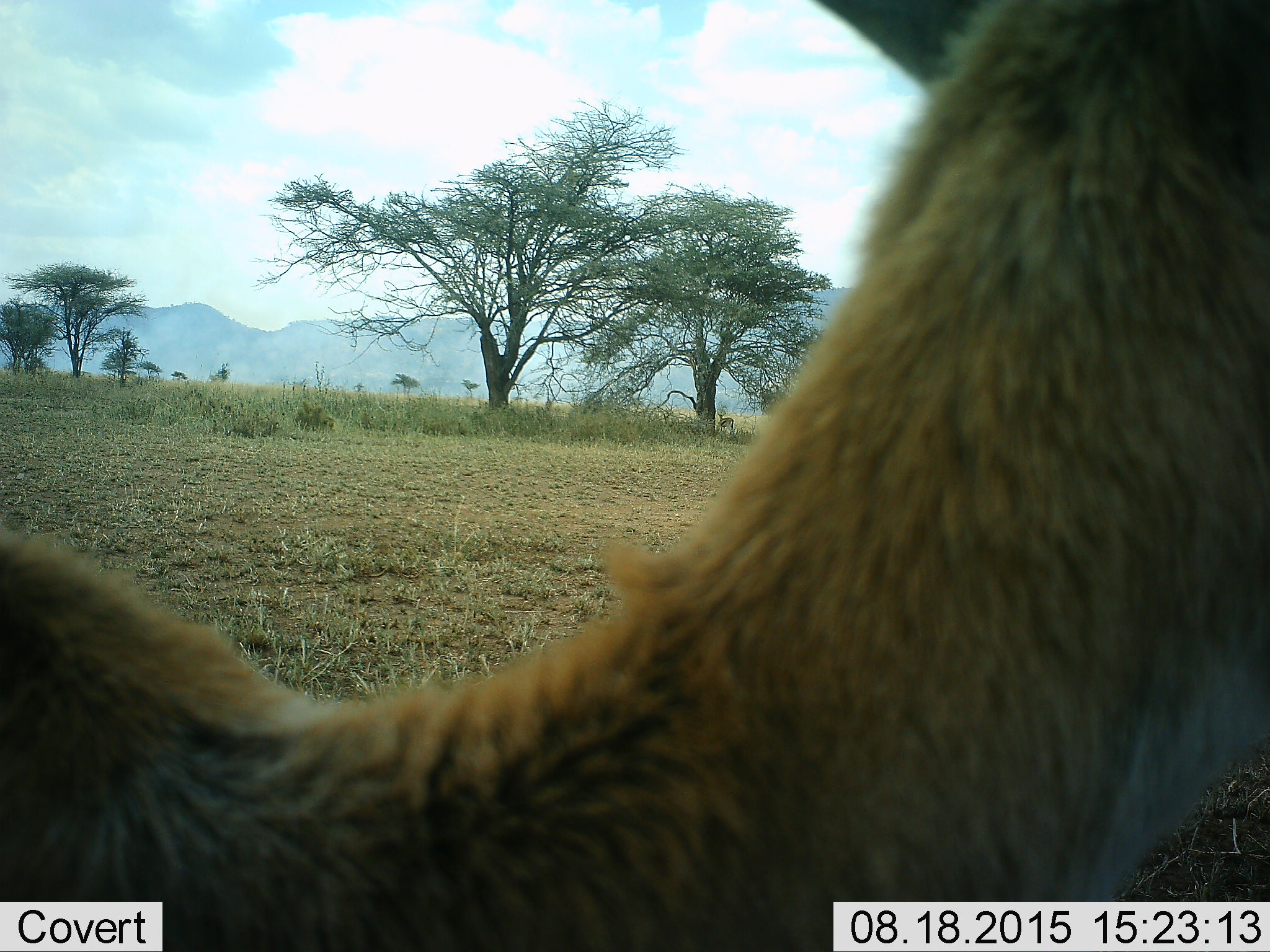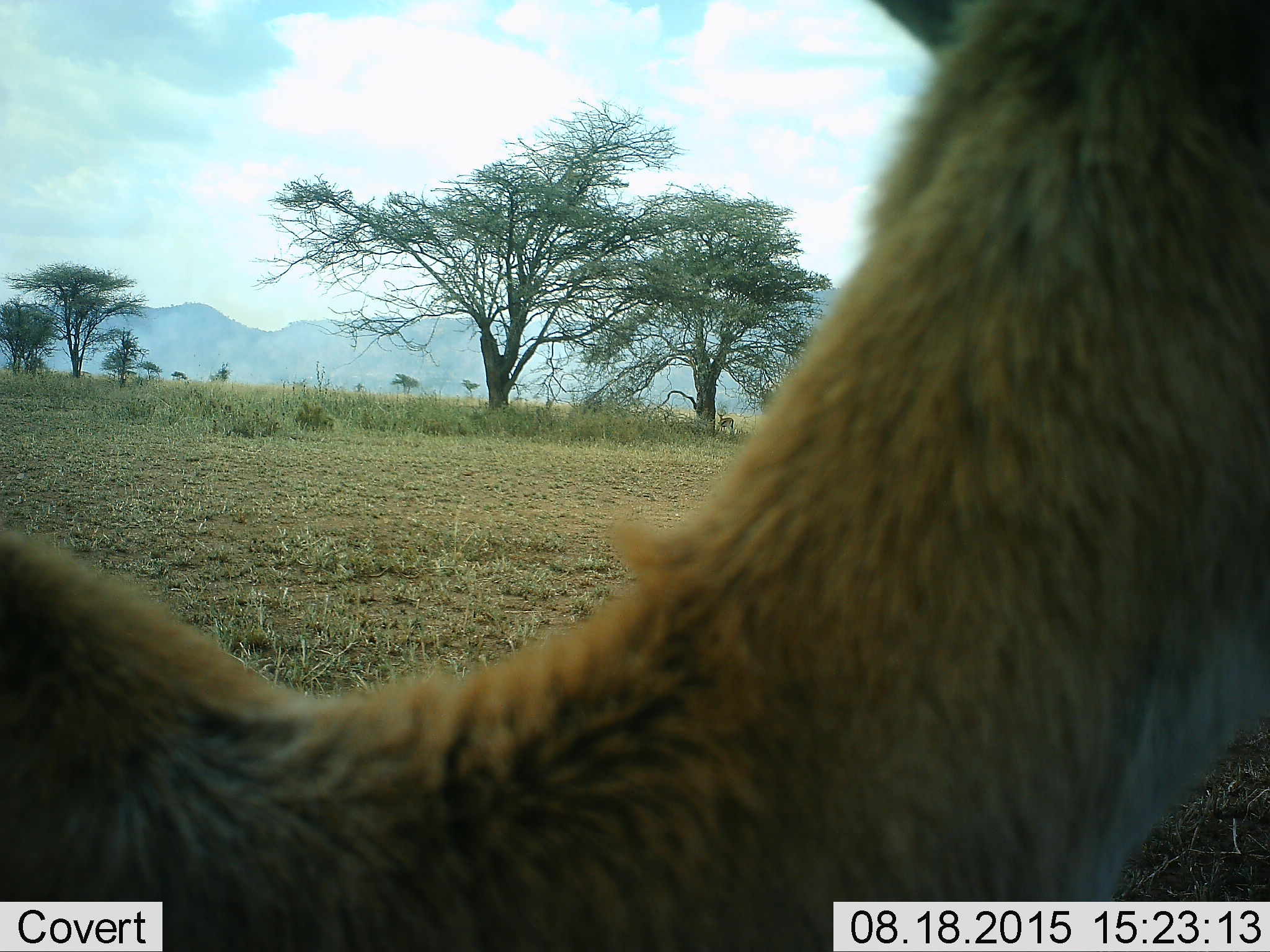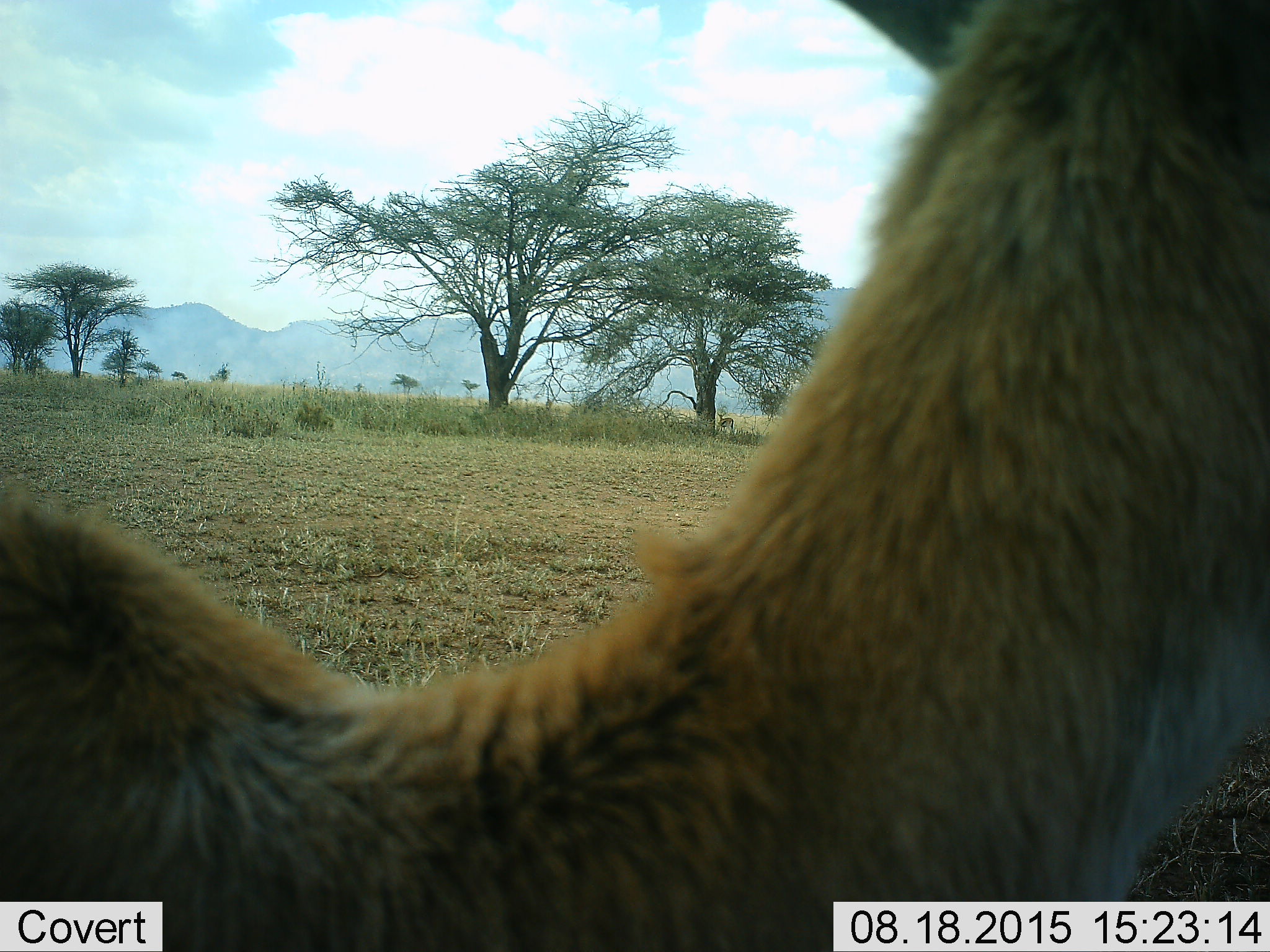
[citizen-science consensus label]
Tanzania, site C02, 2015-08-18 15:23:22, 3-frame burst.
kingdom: Animalia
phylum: Chordata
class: Mammalia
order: Artiodactyla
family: Bovidae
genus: Eudorcas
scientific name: Eudorcas thomsonii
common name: thomson's gazelle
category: gazellethomsons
Gazellethomsons (thomson's gazelle) (Eudorcas thomsonii), count 1. Behavior (volunteer vote fractions): standing 100%, resting 0%, moving 0%, interacting 0%. Young present (vote fraction): 0%. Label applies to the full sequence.